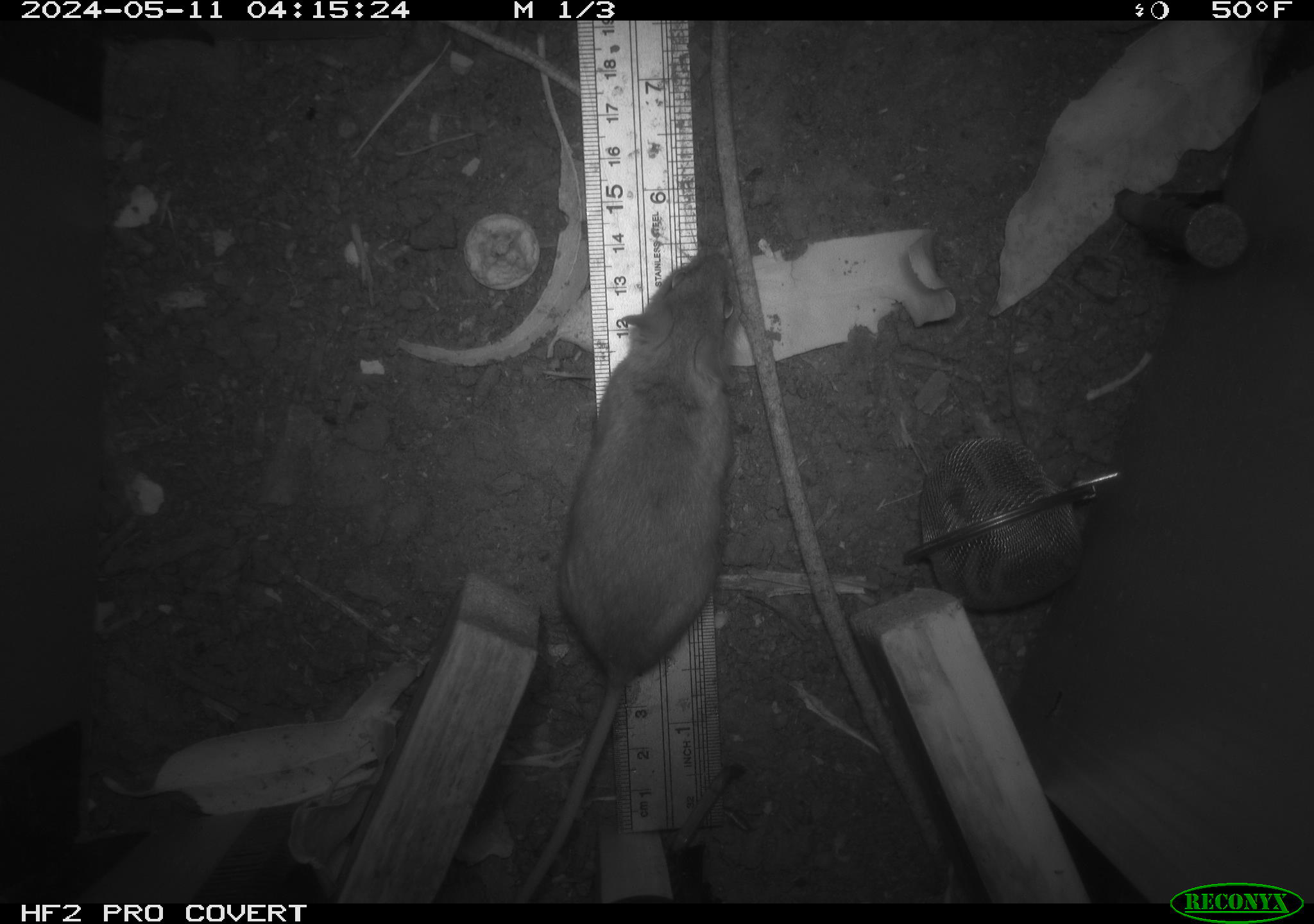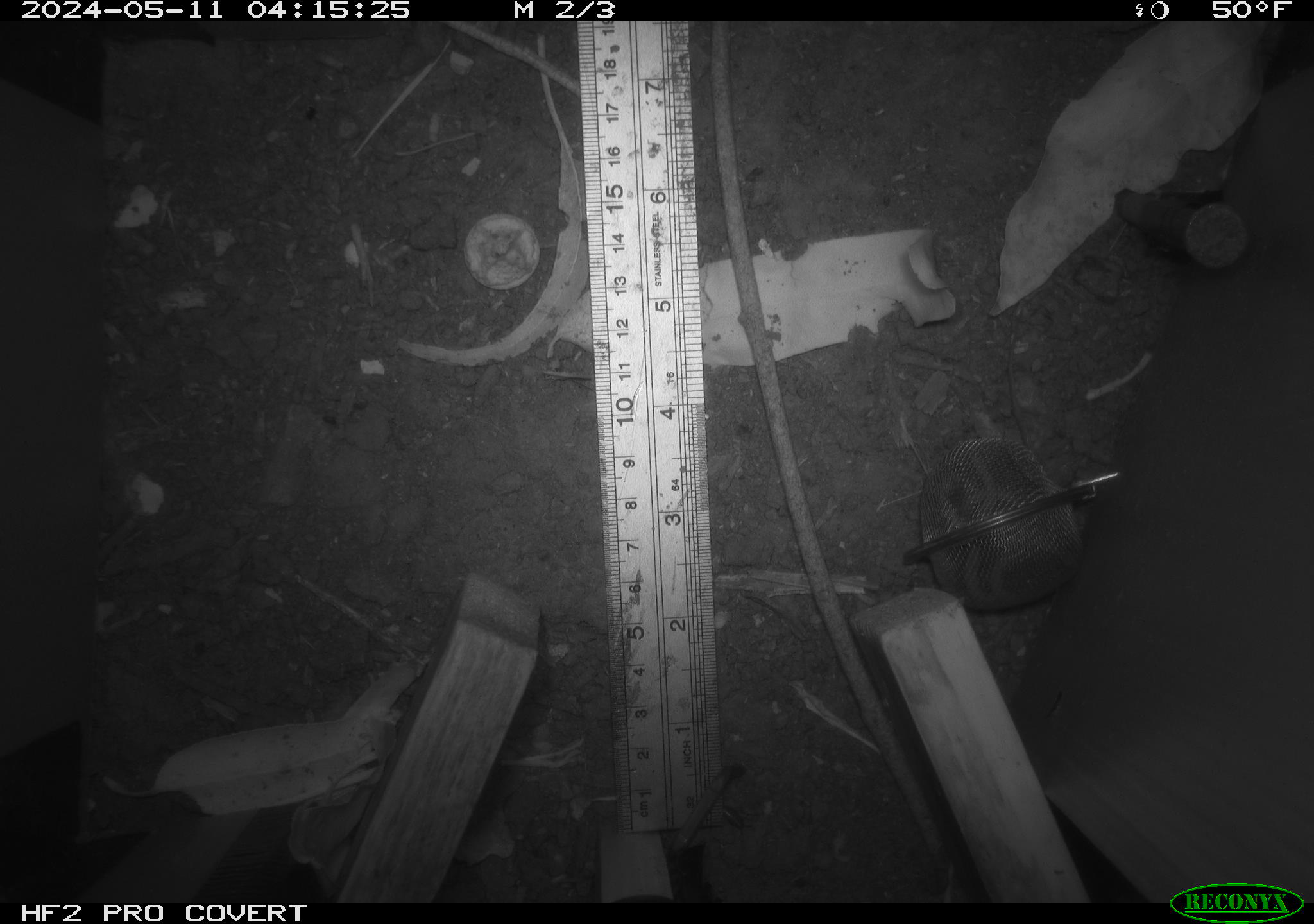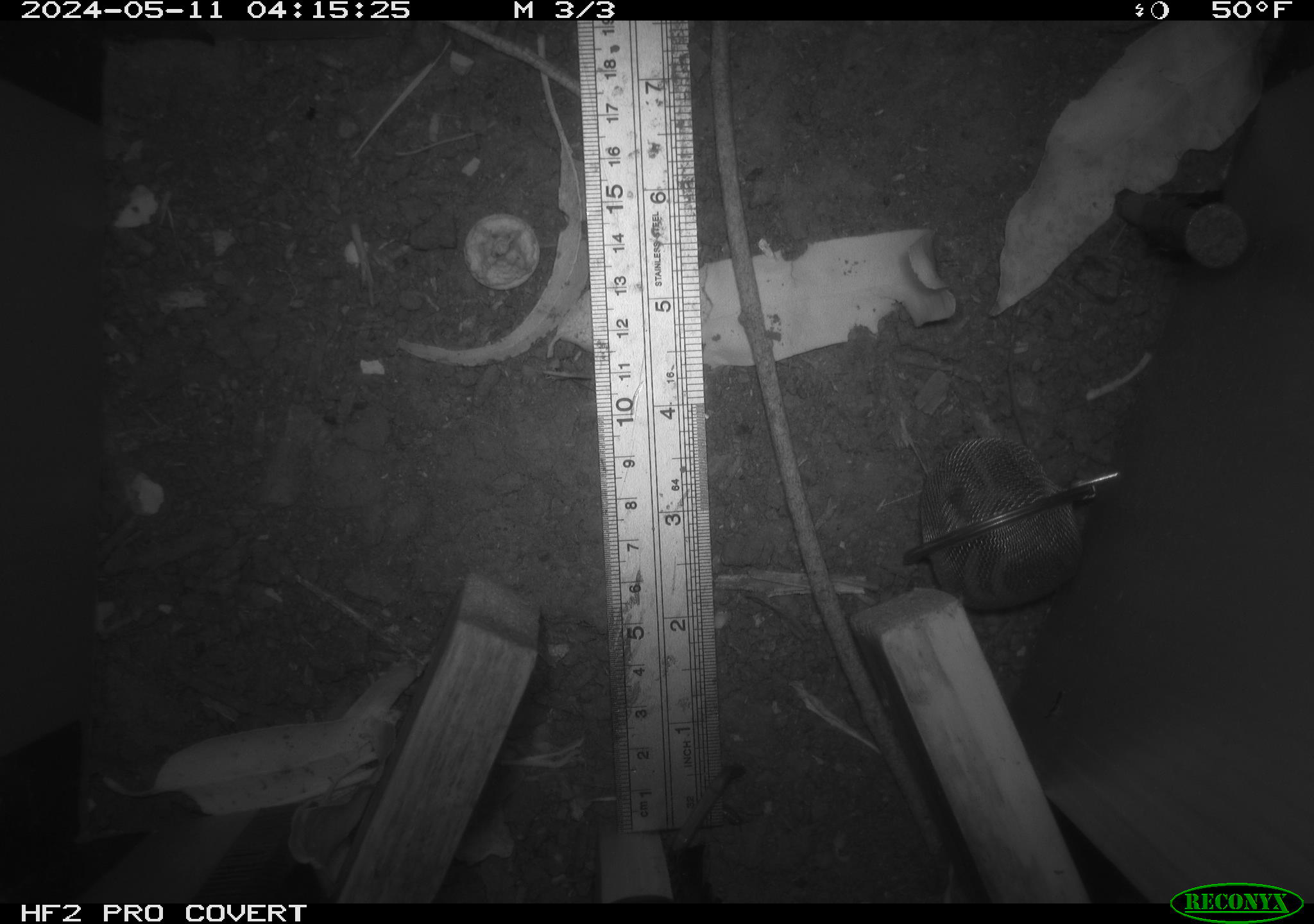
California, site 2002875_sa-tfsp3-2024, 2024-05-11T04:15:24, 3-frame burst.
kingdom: Animalia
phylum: Chordata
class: Mammalia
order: Rodentia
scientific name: Rodentia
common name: mouse species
Mouse species (Rodentia).